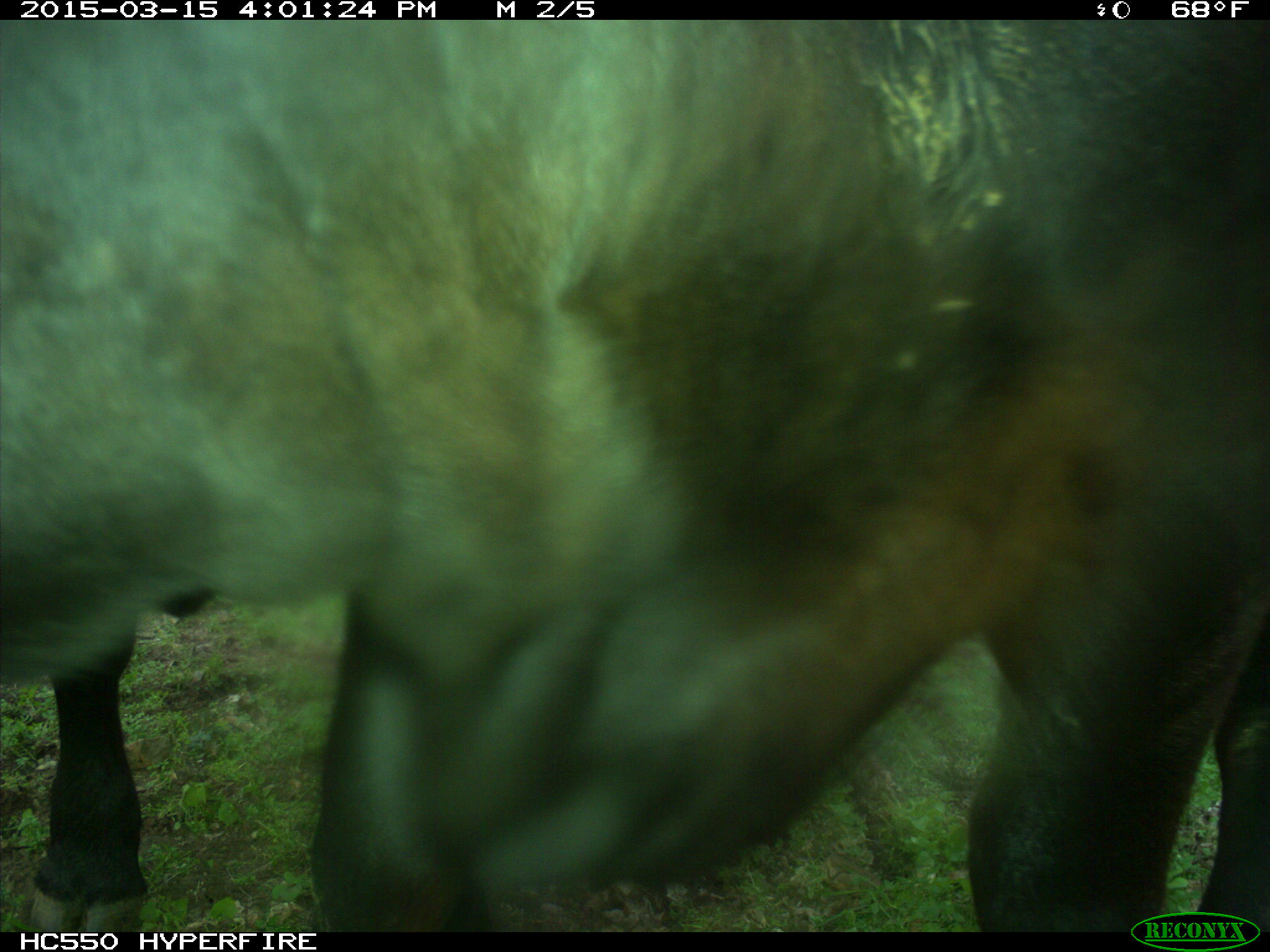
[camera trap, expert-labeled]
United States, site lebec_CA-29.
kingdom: Animalia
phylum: Chordata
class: Mammalia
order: Artiodactyla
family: Bovidae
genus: Bos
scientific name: Bos taurus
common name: domestic cow